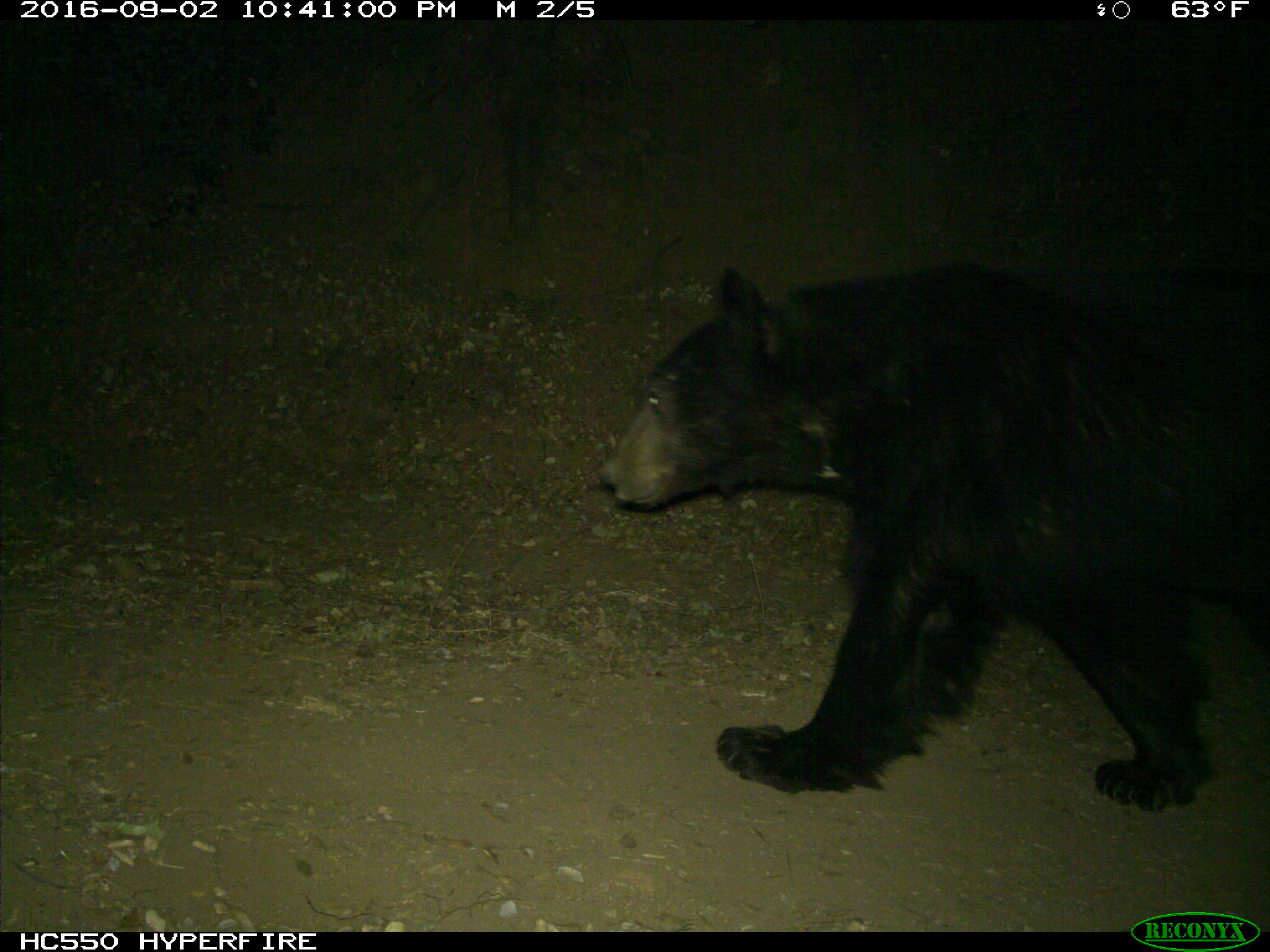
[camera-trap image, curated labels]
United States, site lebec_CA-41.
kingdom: Animalia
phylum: Chordata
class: Mammalia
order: Carnivora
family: Ursidae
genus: Ursus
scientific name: Ursus americanus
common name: american black bear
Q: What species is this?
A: Ursus americanus (american black bear).